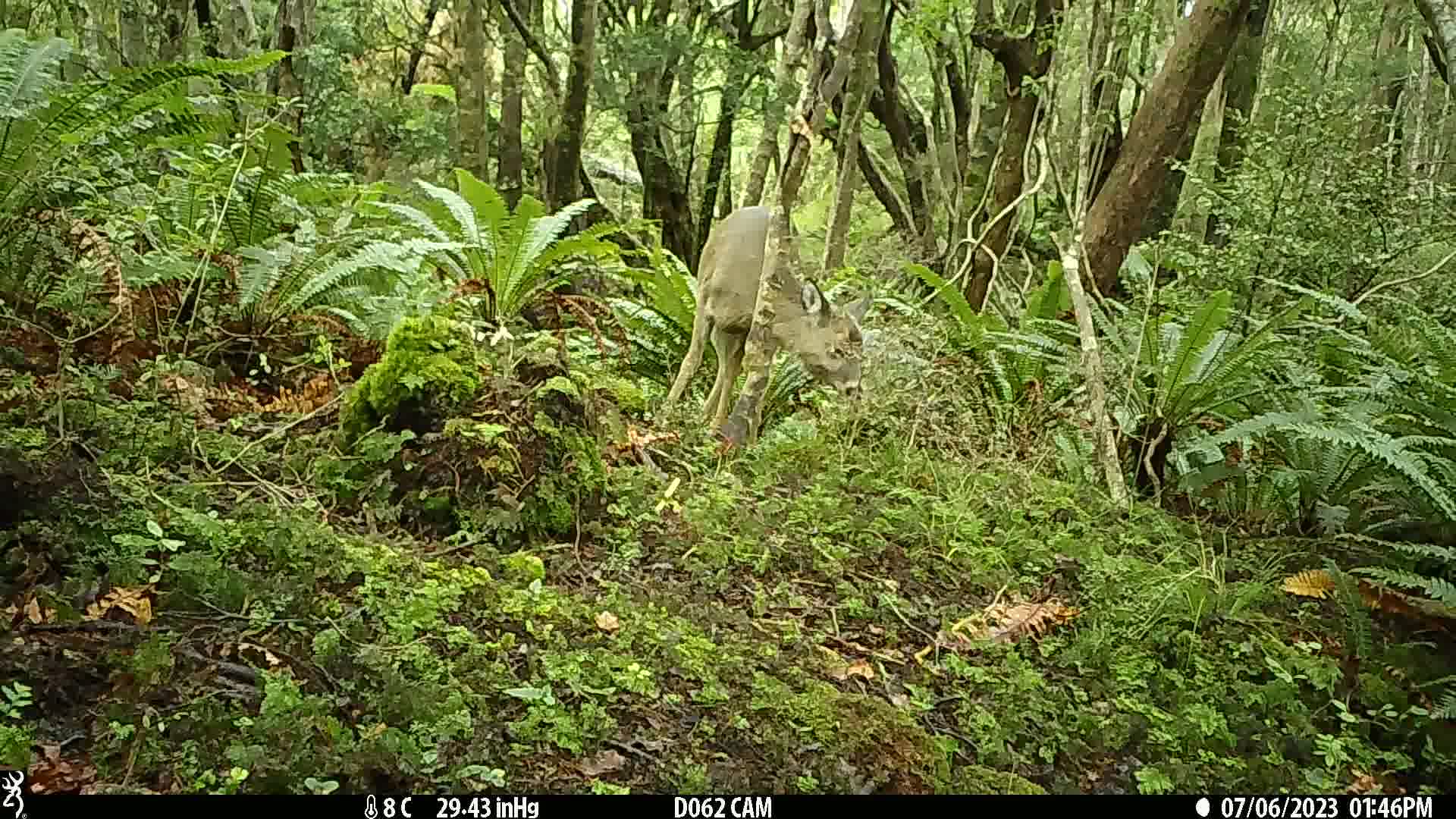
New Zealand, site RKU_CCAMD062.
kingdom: Animalia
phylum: Chordata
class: Mammalia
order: Artiodactyla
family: Cervidae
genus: Odocoileus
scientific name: Odocoileus virginianus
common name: white-tailed deer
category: white tailed deer